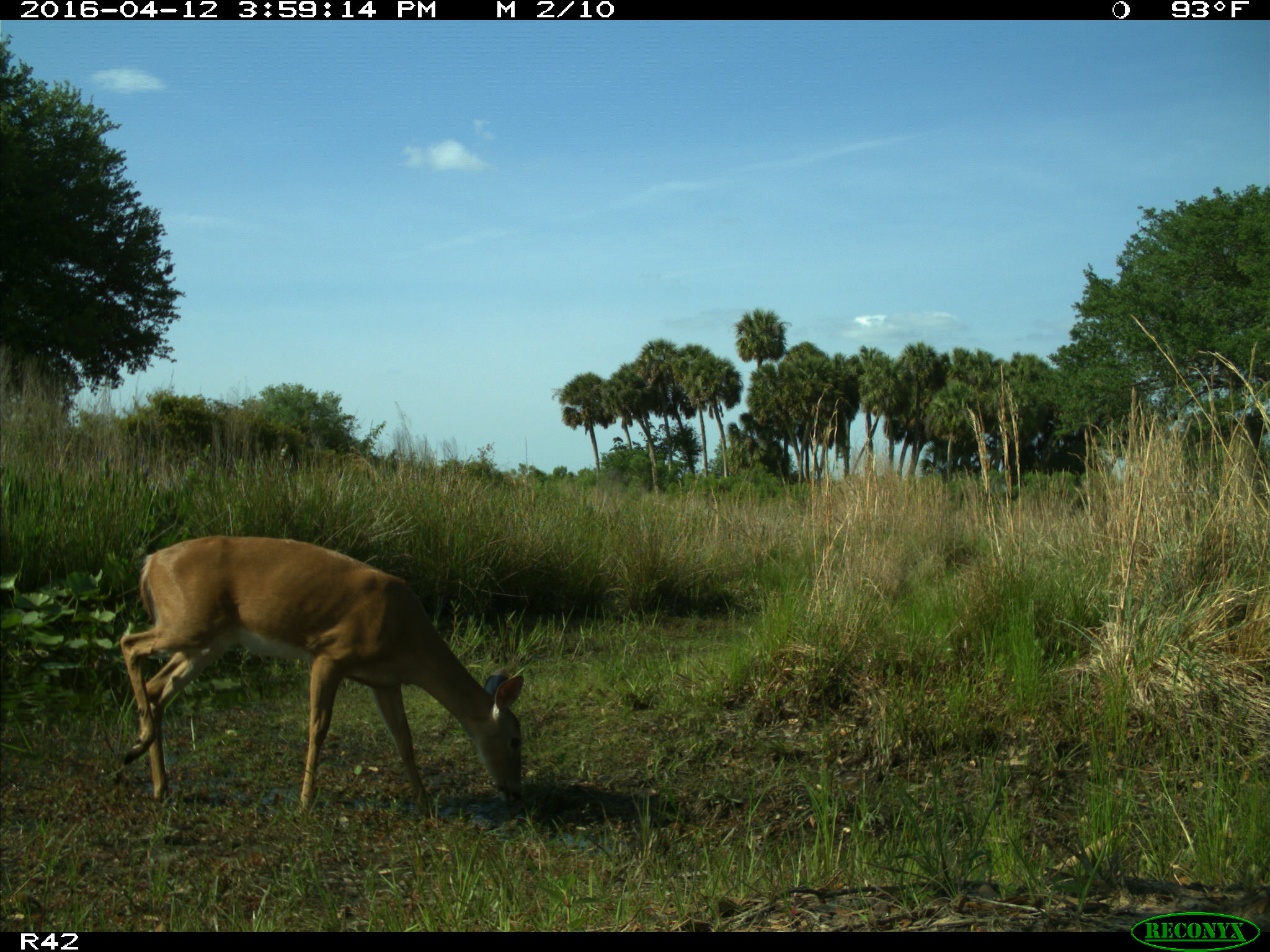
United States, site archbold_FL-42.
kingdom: Animalia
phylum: Chordata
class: Mammalia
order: Artiodactyla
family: Cervidae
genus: Odocoileus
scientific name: Odocoileus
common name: deer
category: unidentified deer